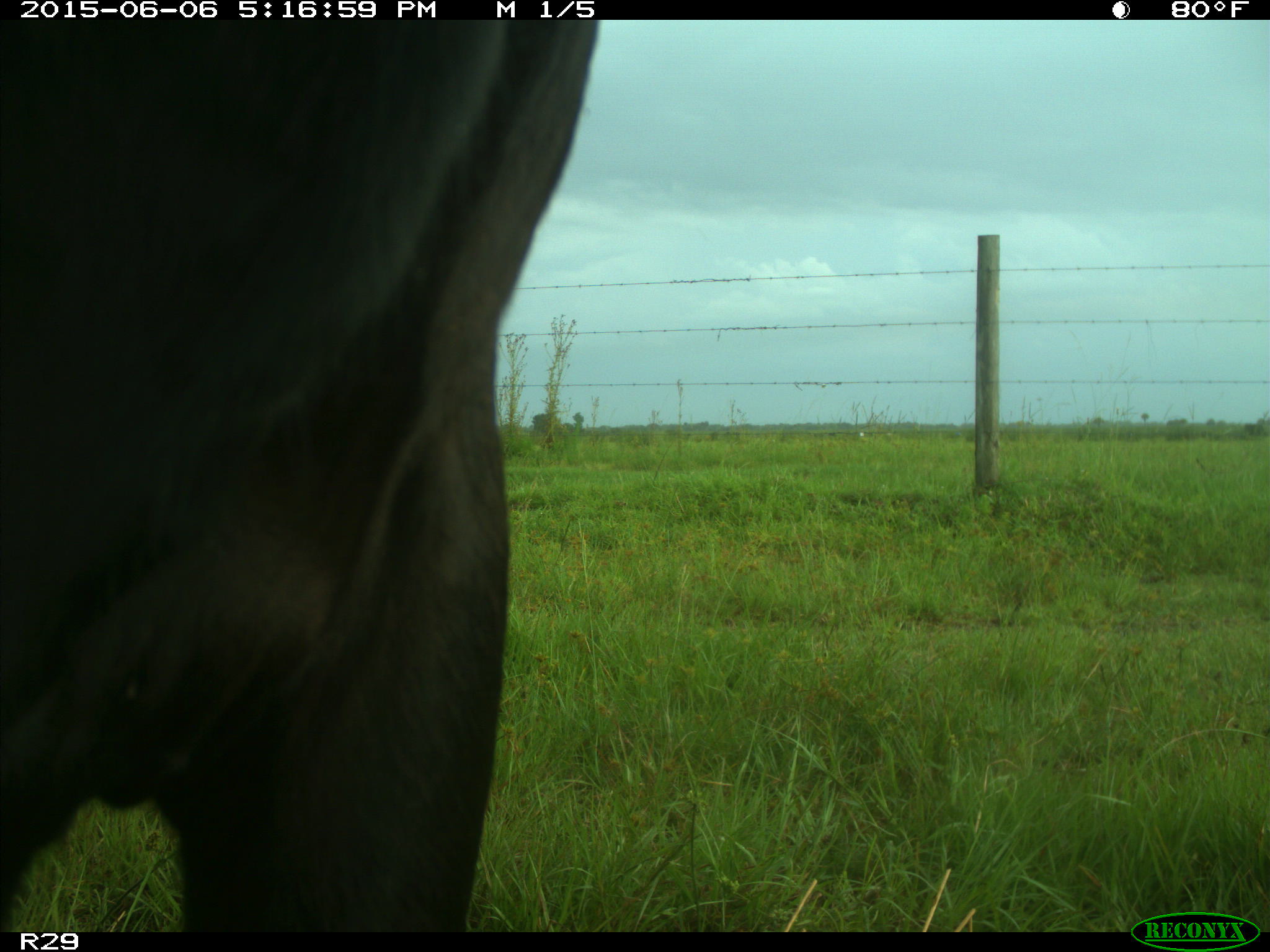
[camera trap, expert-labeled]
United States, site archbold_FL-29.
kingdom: Animalia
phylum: Chordata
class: Mammalia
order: Artiodactyla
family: Bovidae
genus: Bos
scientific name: Bos taurus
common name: domestic cow